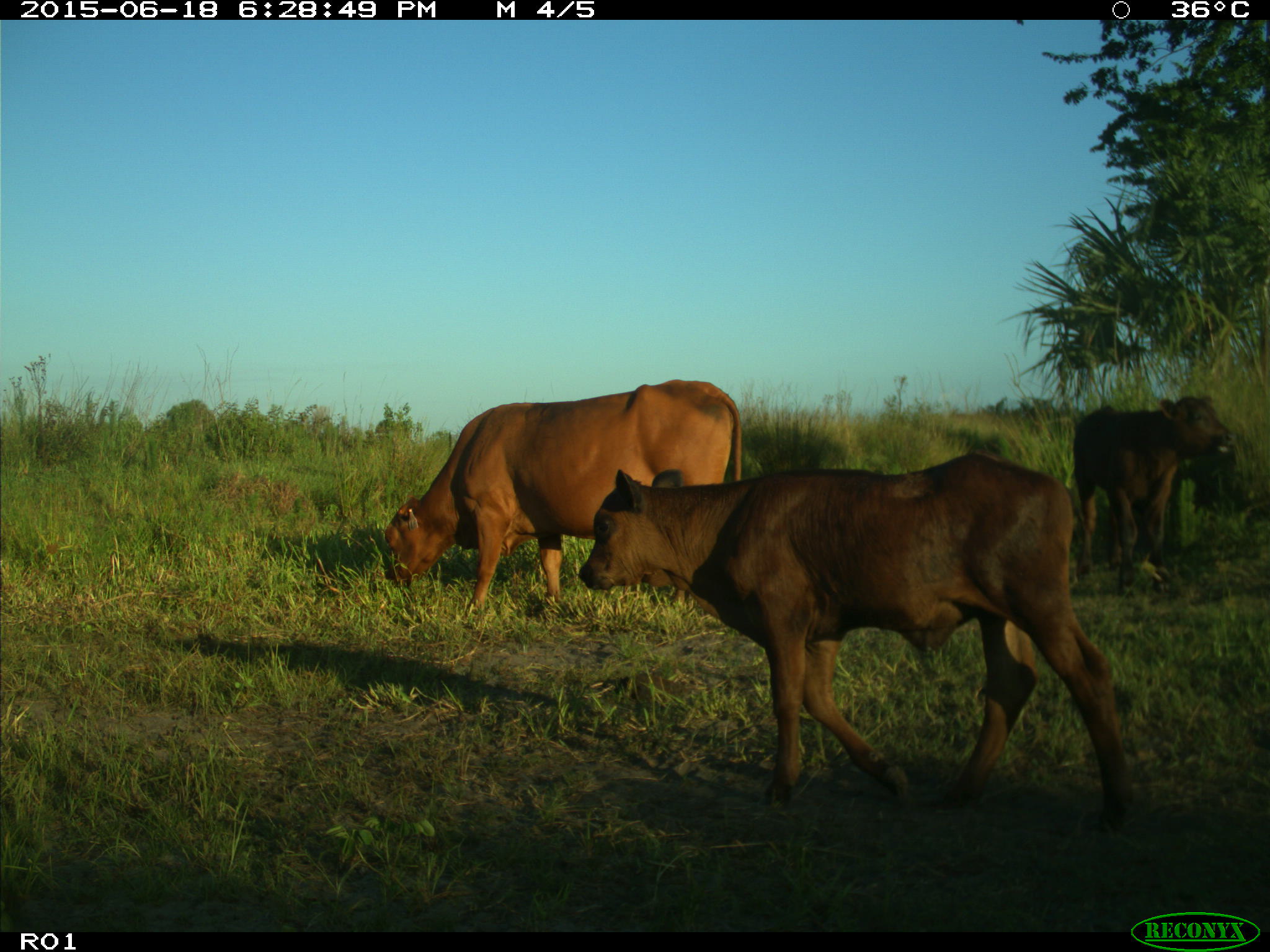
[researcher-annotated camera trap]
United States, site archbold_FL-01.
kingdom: Animalia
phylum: Chordata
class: Mammalia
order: Artiodactyla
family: Bovidae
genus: Bos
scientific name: Bos taurus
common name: domestic cow